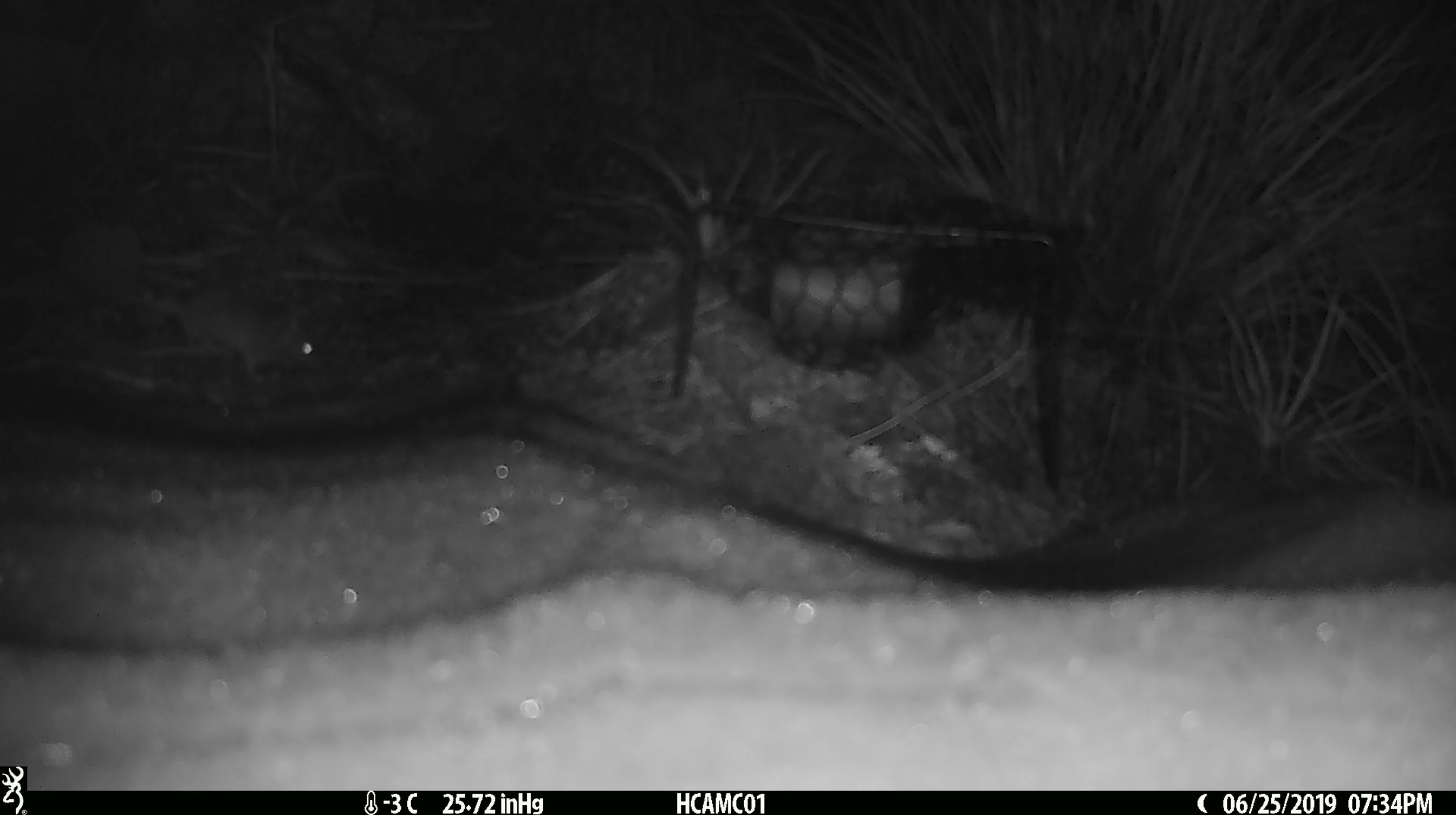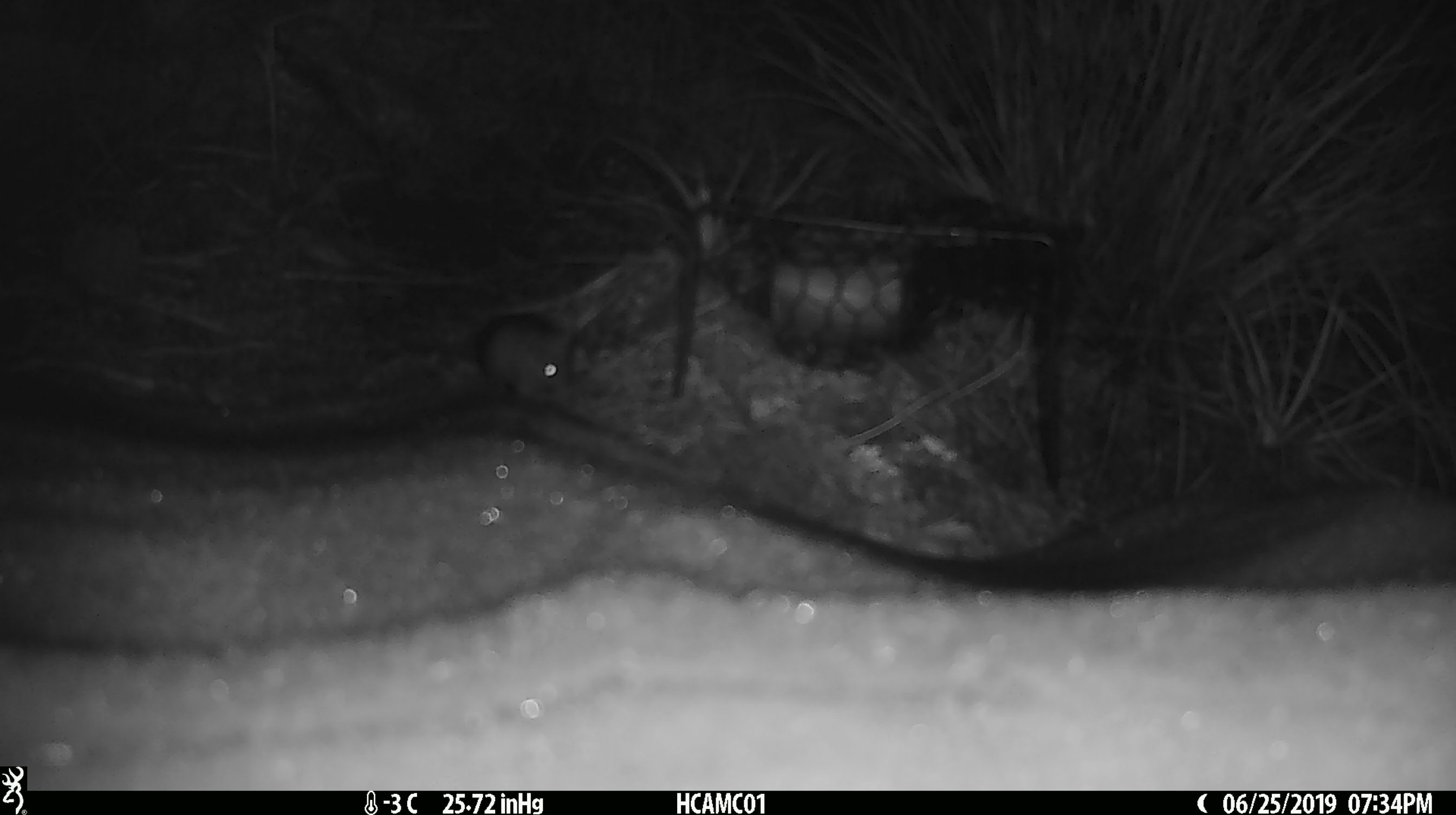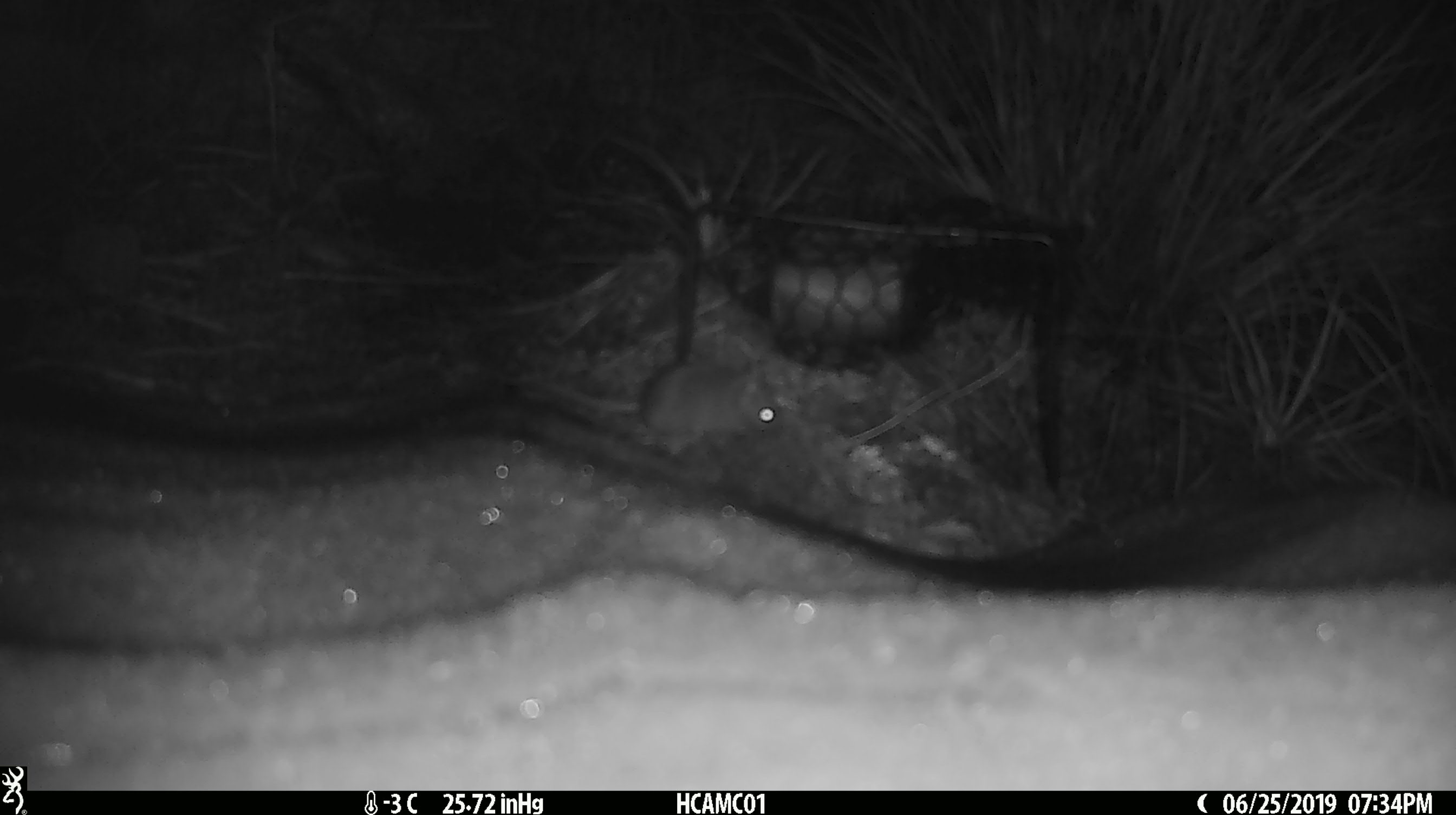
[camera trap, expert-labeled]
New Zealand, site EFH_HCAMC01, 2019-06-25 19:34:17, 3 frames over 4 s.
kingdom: Animalia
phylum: Chordata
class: Mammalia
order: Rodentia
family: Muridae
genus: Mus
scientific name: Mus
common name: mouse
Mouse (Mus).